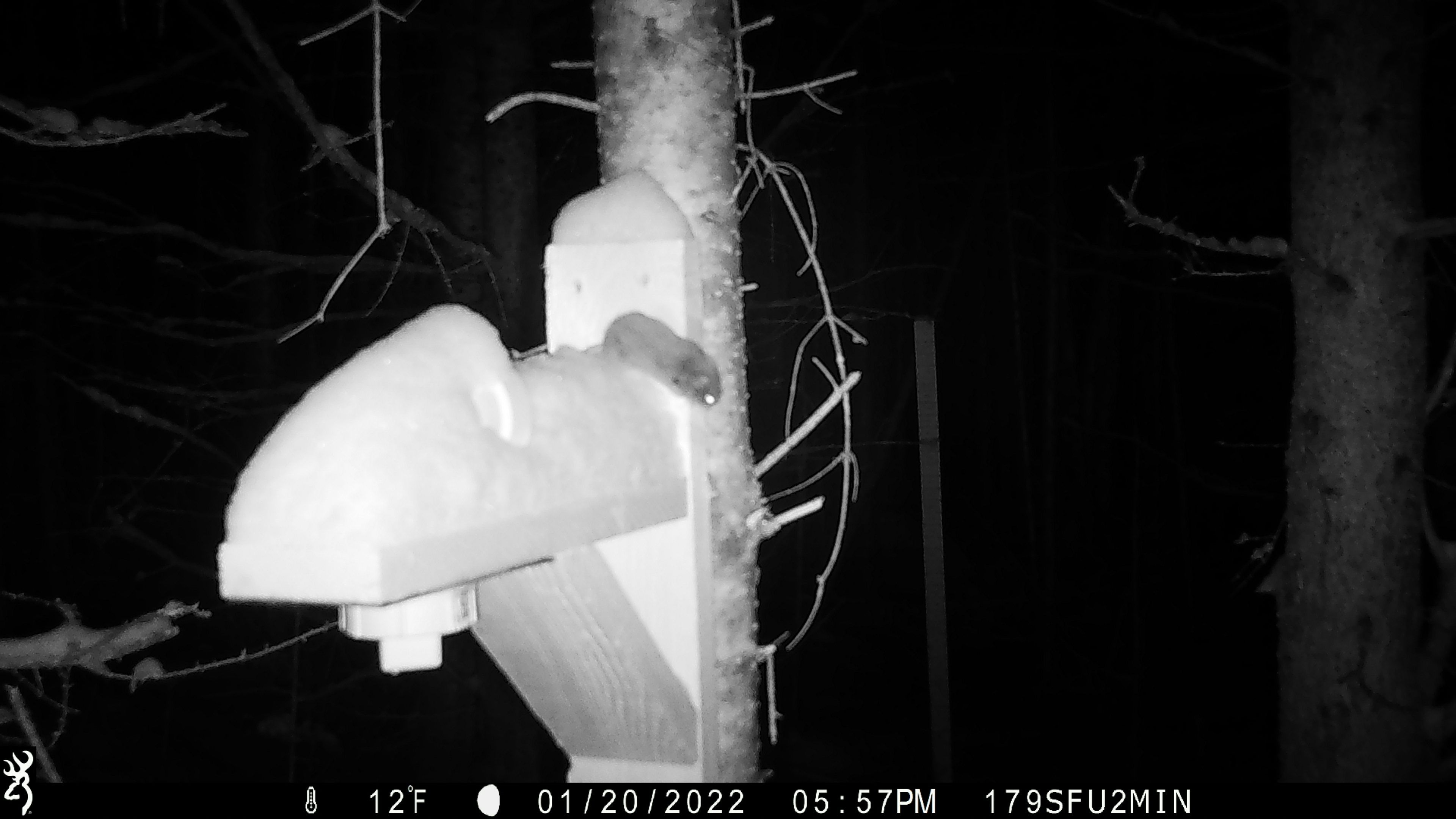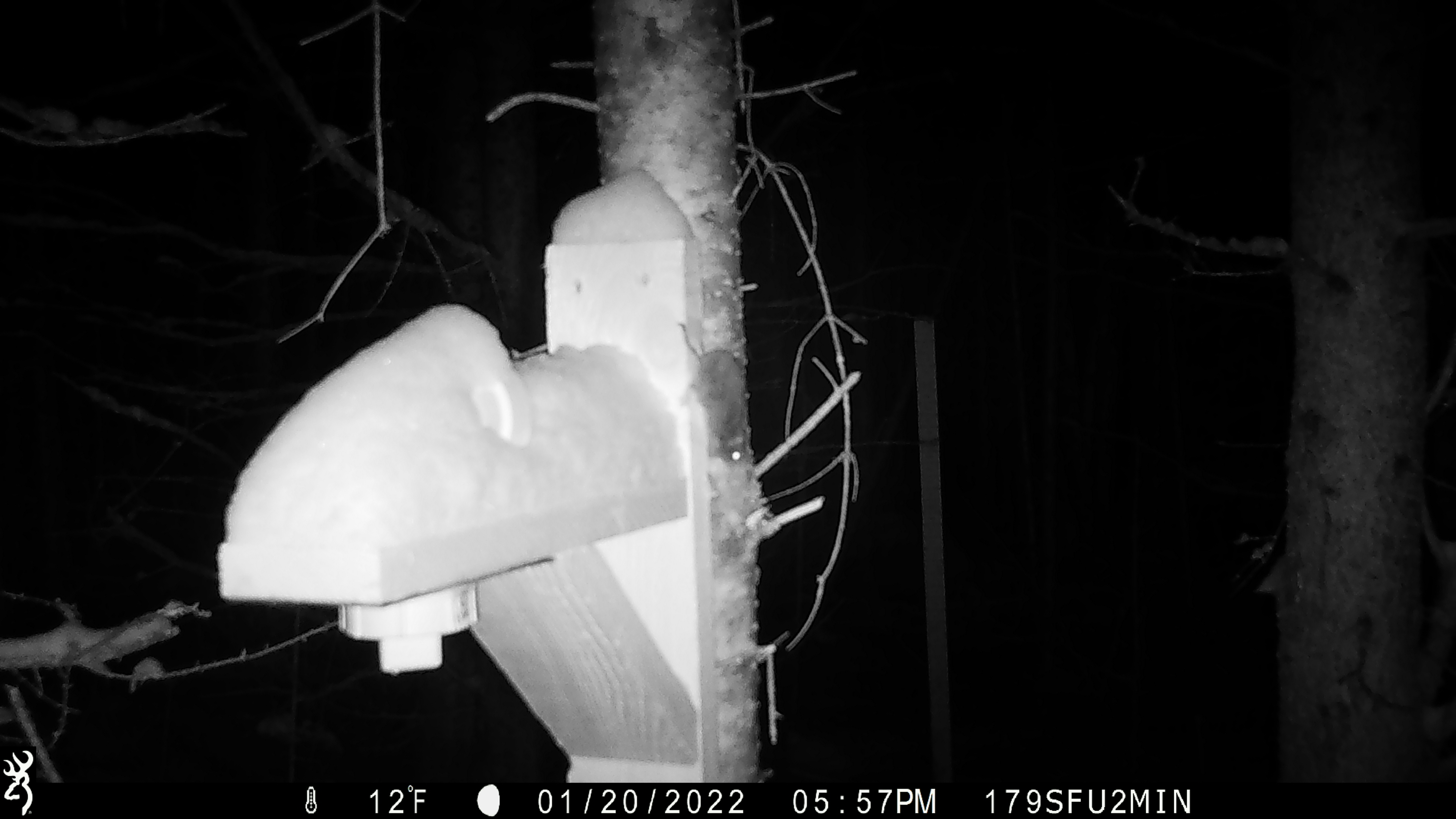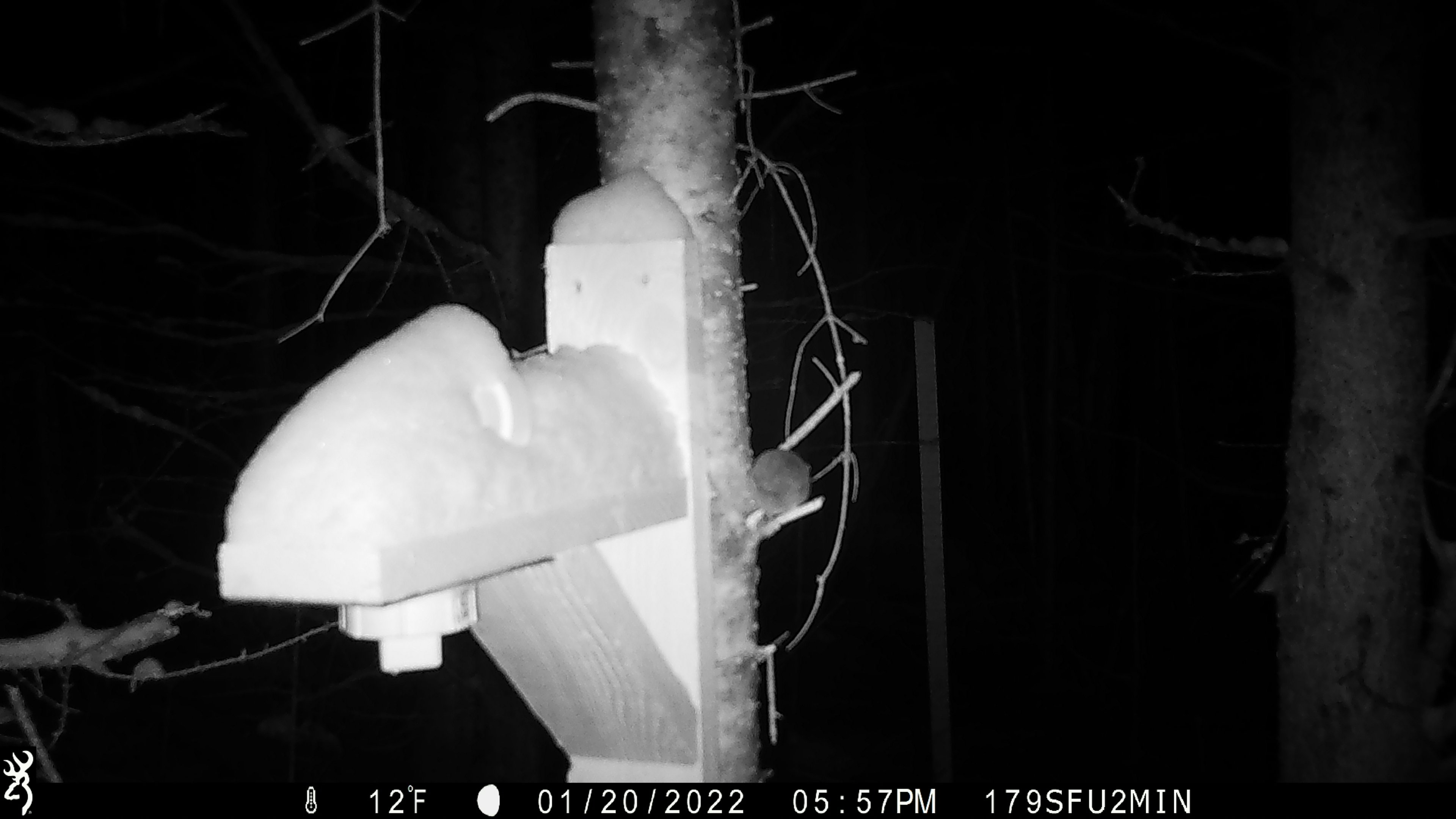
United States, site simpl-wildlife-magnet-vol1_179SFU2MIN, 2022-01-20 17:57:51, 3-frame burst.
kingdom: Animalia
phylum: Chordata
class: Mammalia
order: Rodentia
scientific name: Rodentia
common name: mouse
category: mouse sp.